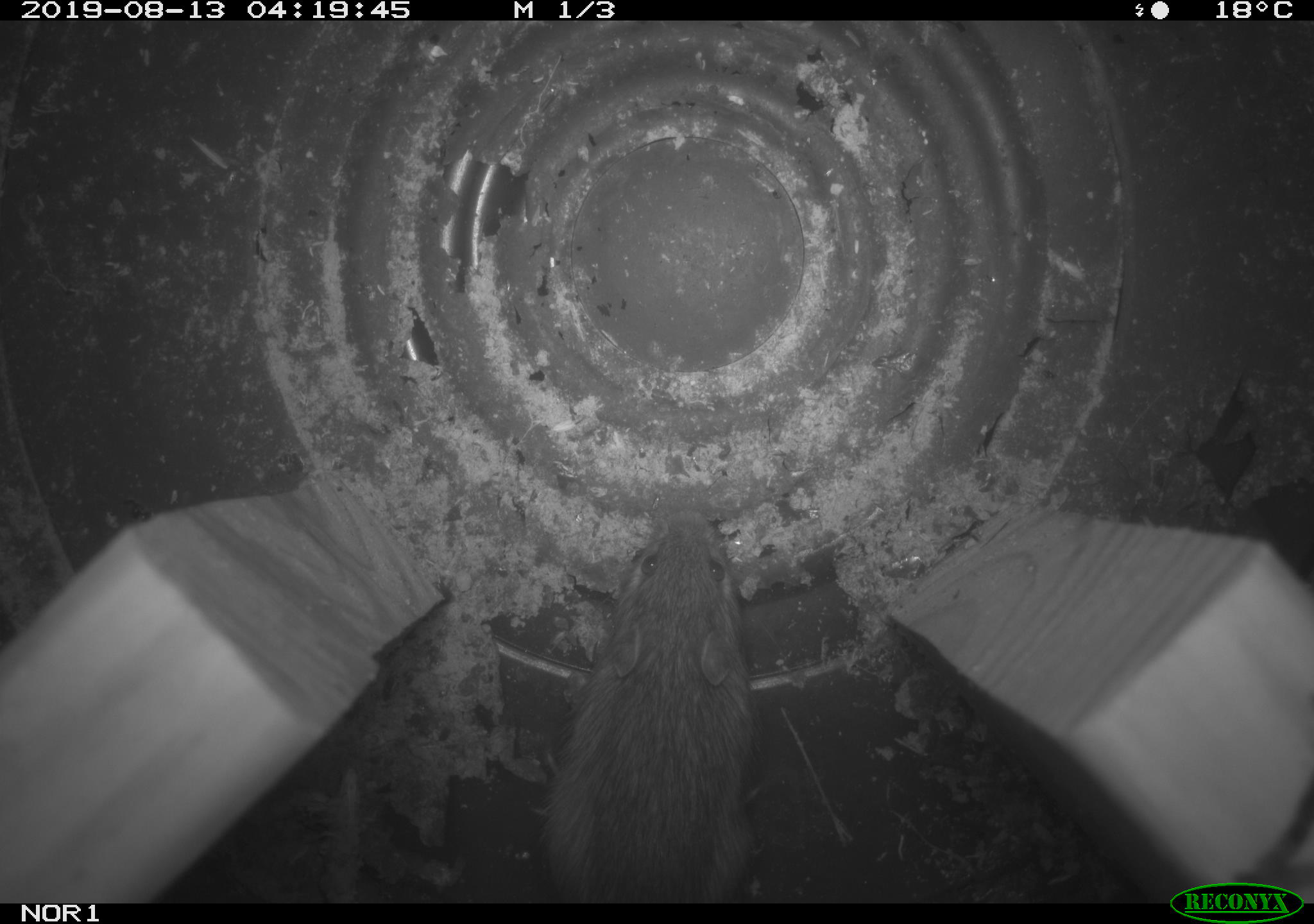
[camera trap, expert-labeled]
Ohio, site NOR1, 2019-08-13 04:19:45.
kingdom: Animalia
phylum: Chordata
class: Mammalia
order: Rodentia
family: Zapodidae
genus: Napaeozapus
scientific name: Napaeozapus insignis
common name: woodland jumping mouse